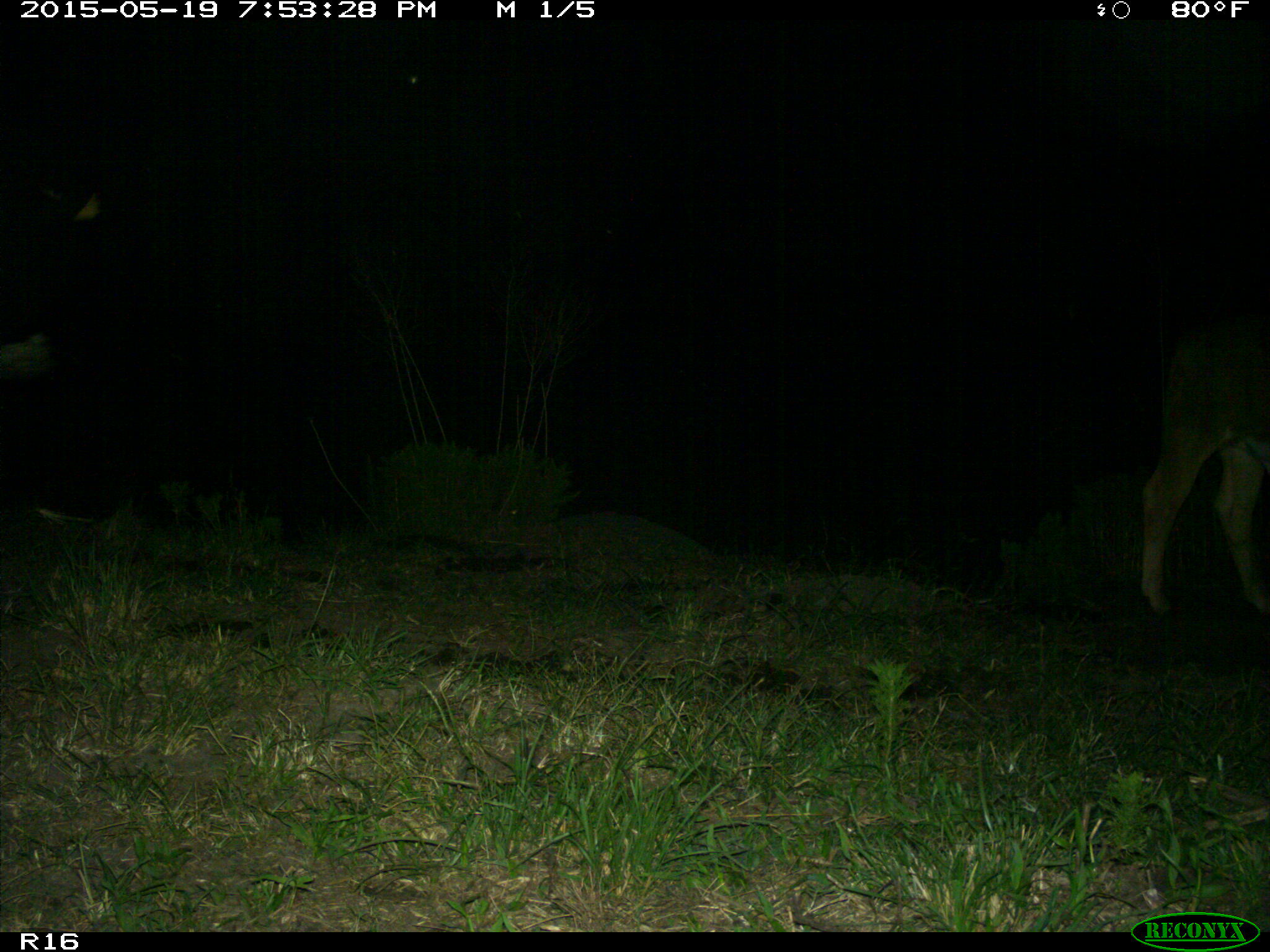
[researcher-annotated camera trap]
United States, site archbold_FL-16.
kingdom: Animalia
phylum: Chordata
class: Mammalia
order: Artiodactyla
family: Bovidae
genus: Bos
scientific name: Bos taurus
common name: domestic cow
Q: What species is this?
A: Bos taurus (domestic cow).